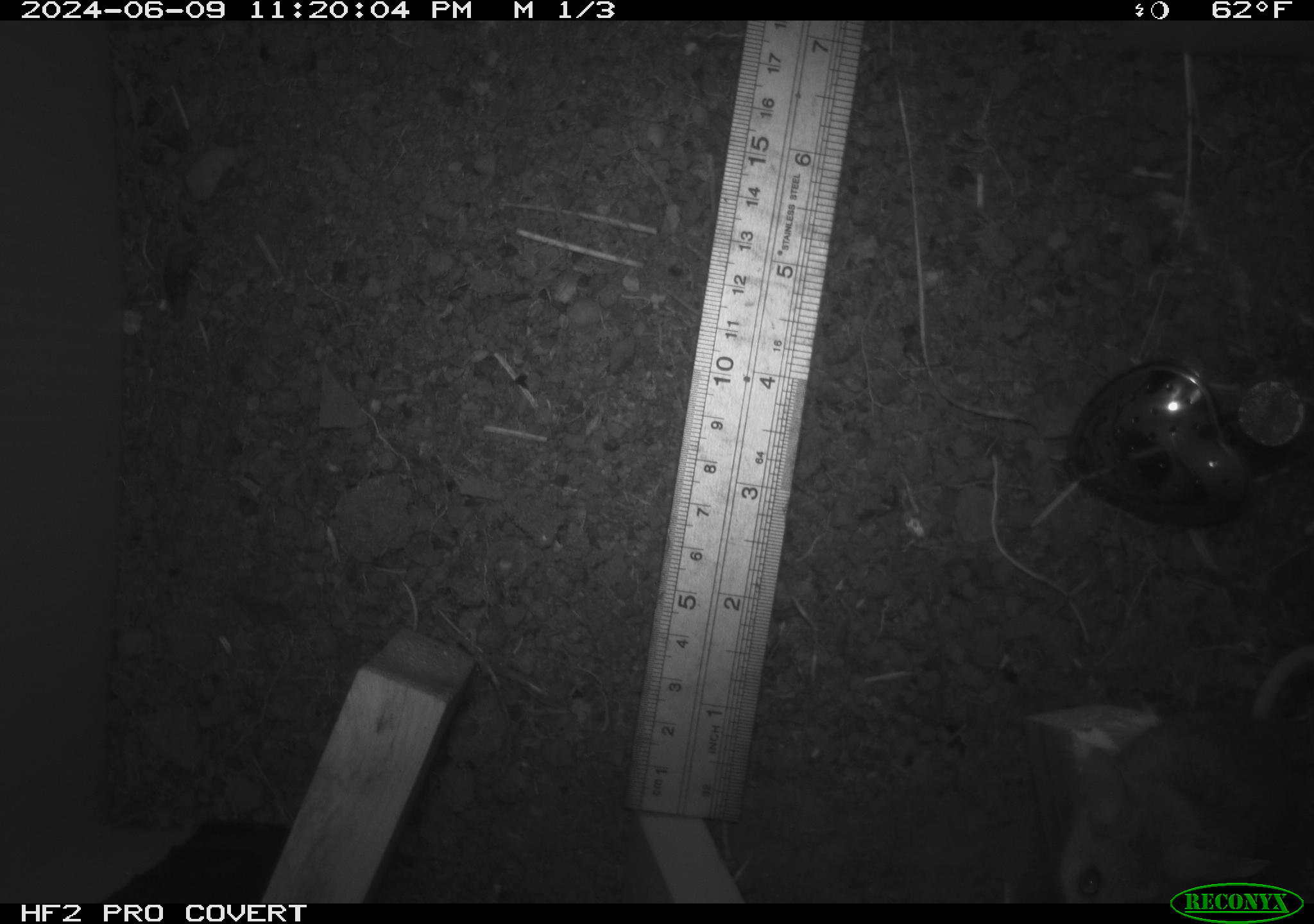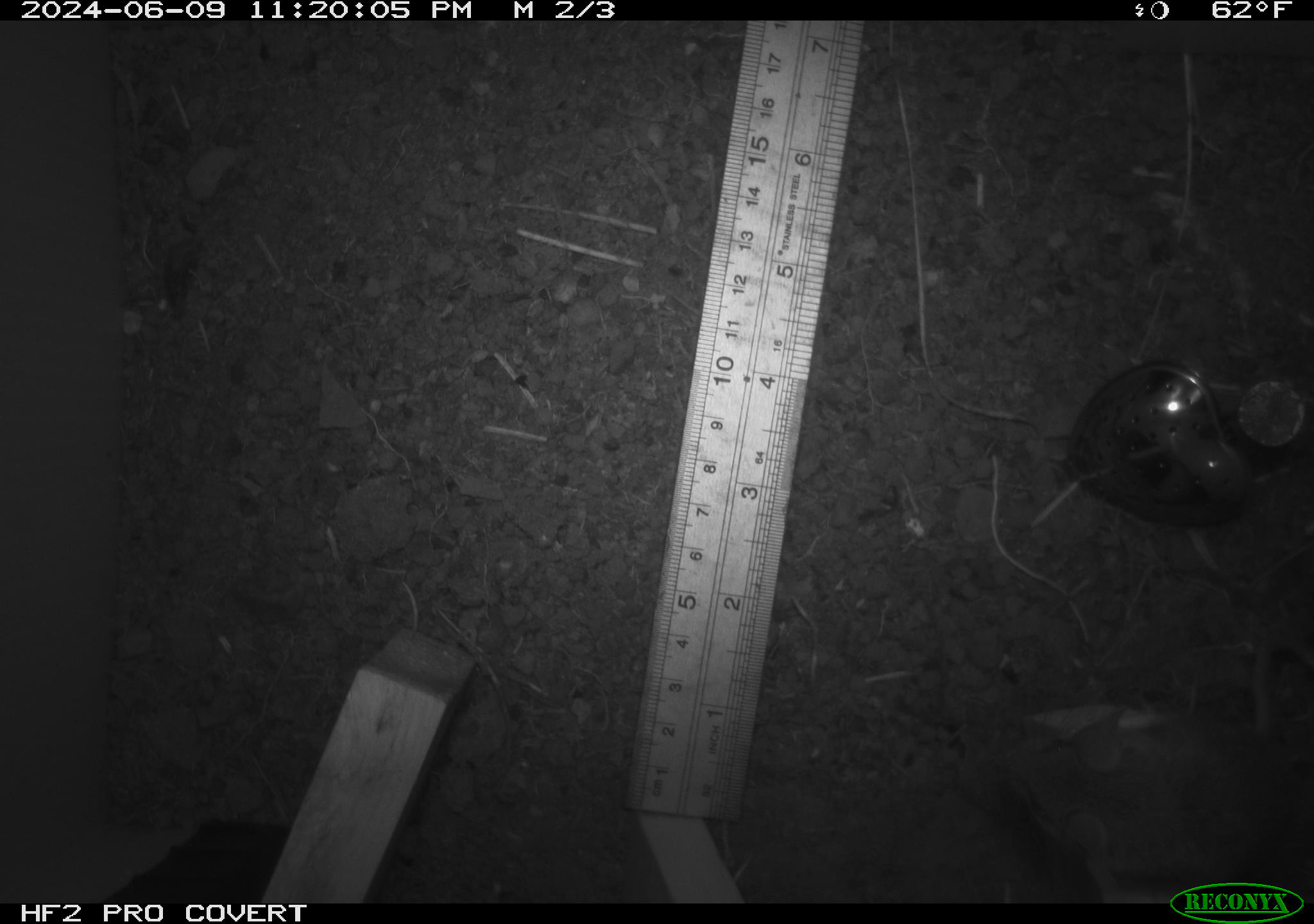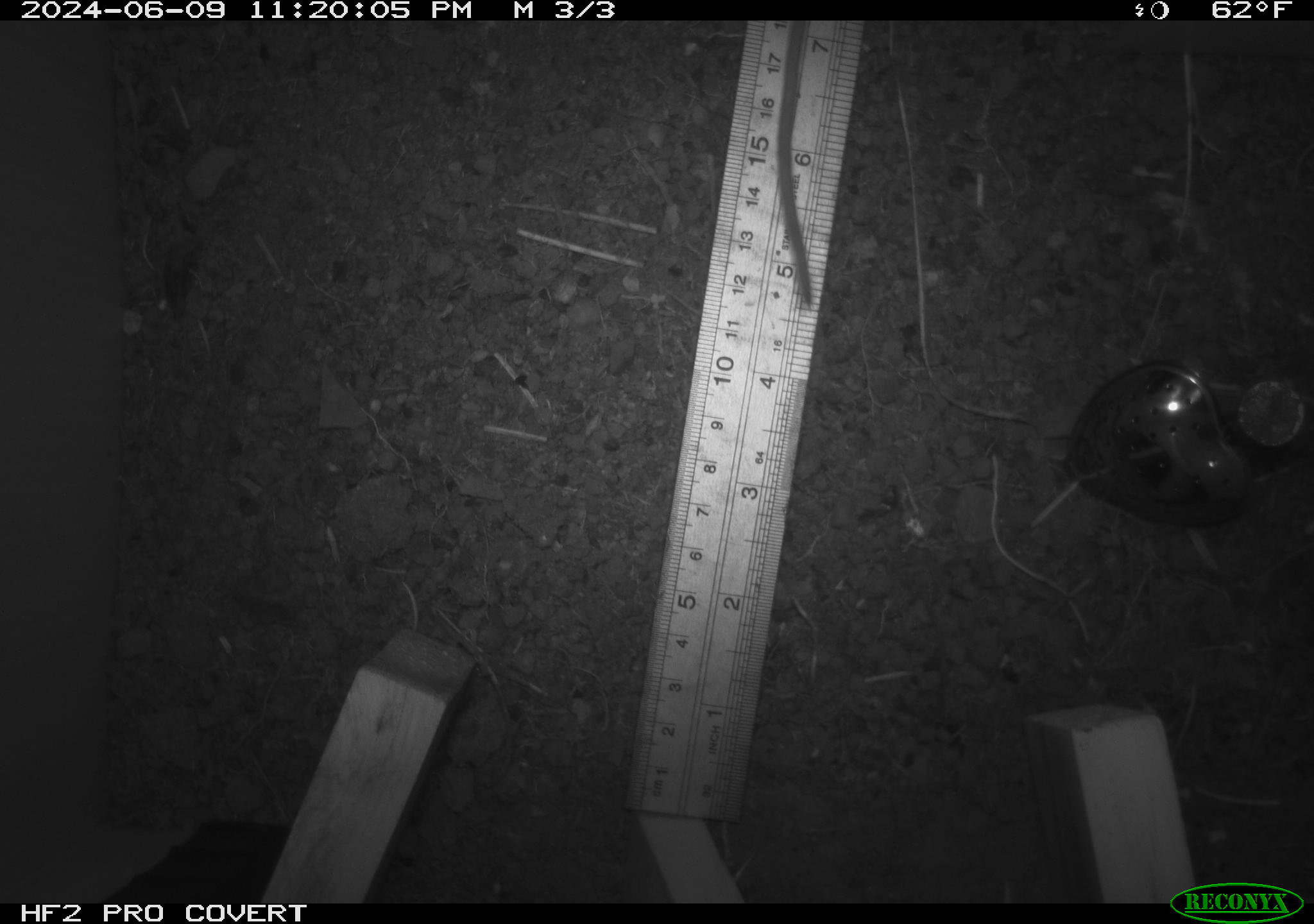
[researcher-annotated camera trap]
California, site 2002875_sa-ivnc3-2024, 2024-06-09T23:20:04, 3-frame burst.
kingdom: Animalia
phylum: Chordata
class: Mammalia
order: Rodentia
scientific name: Rodentia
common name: mouse species